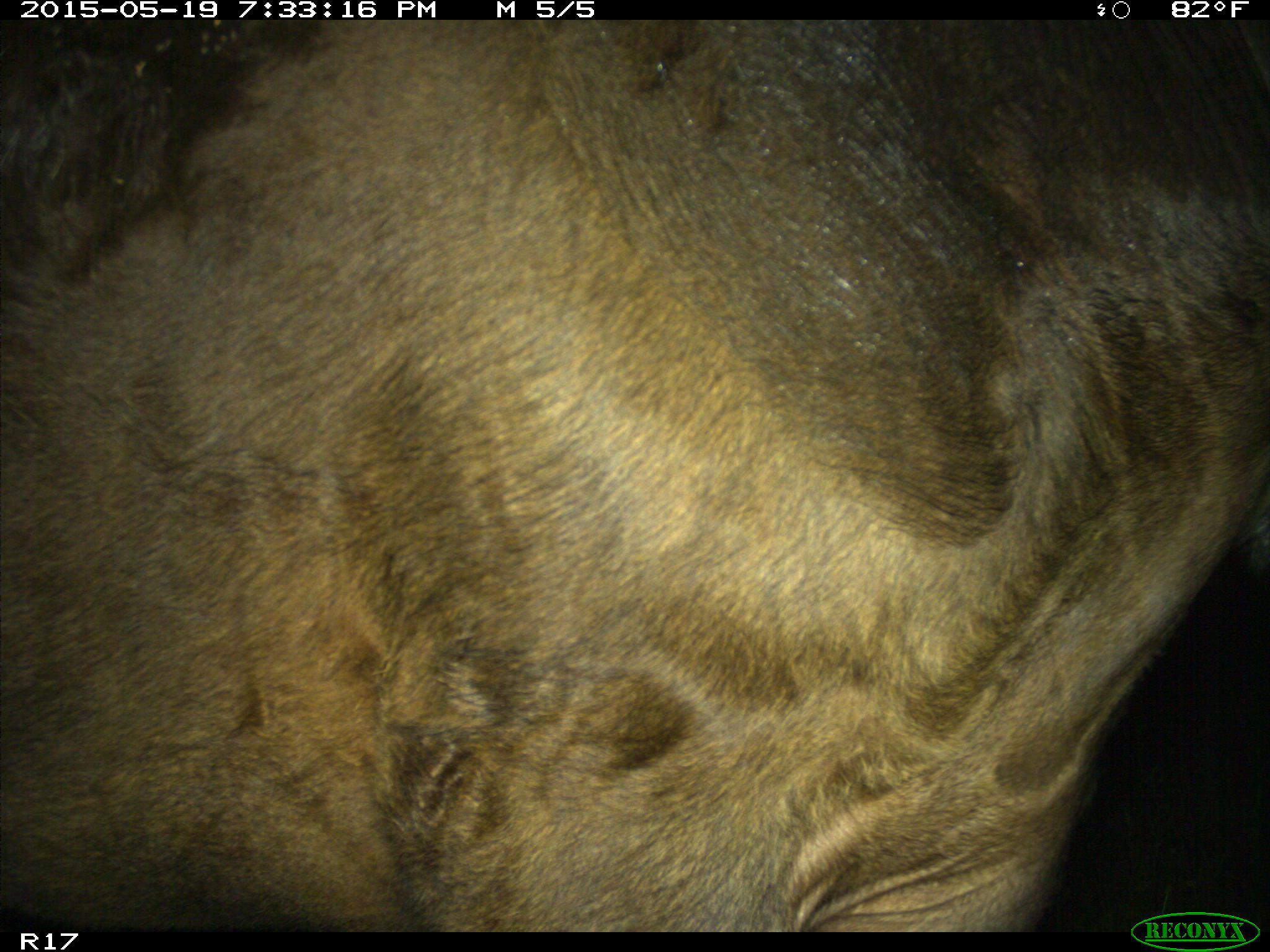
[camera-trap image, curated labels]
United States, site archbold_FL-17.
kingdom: Animalia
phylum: Chordata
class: Mammalia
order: Artiodactyla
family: Bovidae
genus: Bos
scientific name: Bos taurus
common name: domestic cow